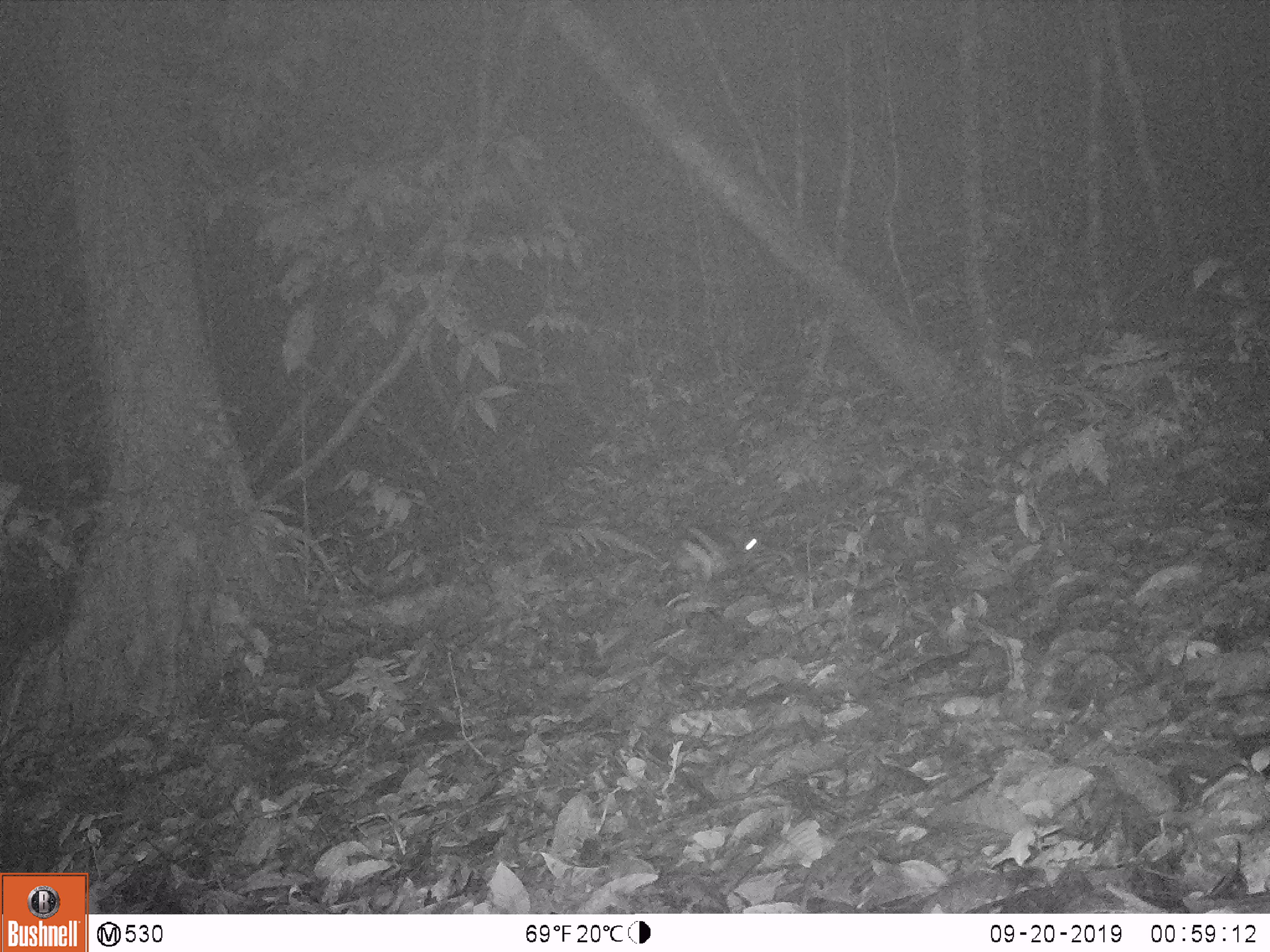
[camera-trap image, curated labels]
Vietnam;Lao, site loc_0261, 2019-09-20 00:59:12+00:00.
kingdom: Animalia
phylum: Chordata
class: Mammalia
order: Lagomorpha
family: Leporidae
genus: Nesolagus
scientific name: Nesolagus timminsi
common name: annamite striped rabbit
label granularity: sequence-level